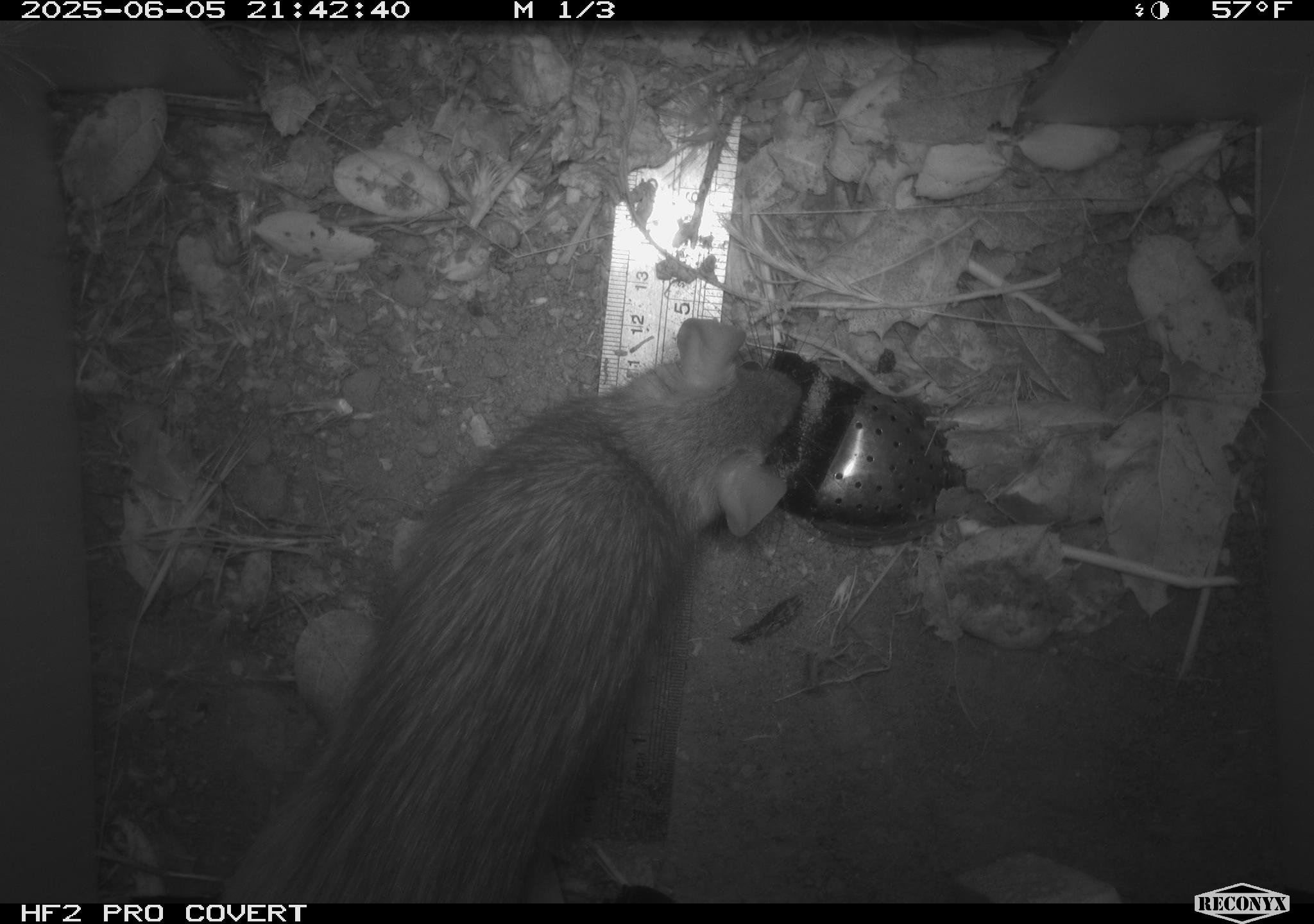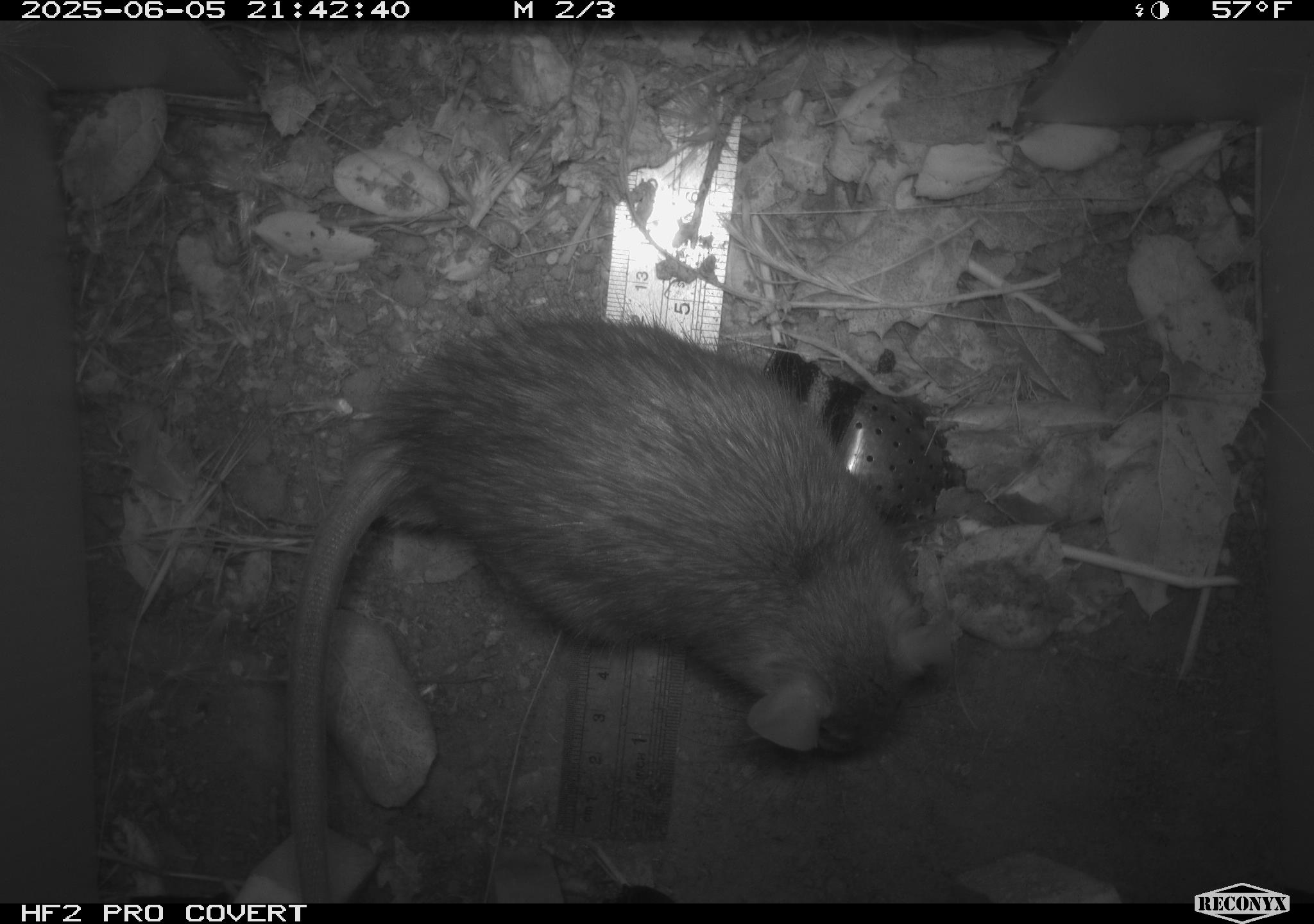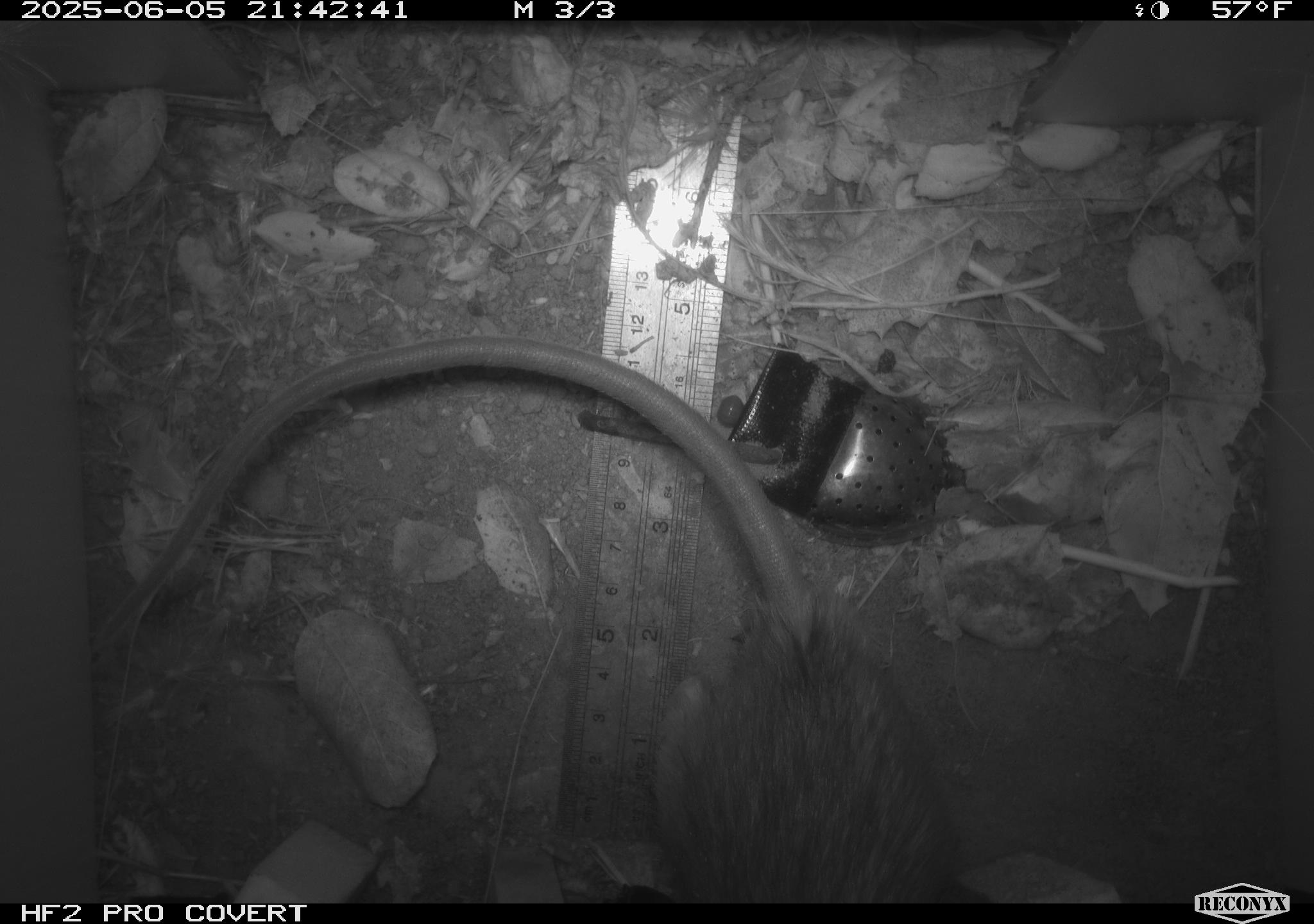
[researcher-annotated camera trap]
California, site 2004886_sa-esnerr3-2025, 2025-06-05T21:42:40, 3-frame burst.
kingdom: Animalia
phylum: Chordata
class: Mammalia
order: Rodentia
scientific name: Rodentia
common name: rodent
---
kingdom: Animalia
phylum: Chordata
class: Mammalia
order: Rodentia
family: Muridae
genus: Rattus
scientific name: Rattus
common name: rat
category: rattus species